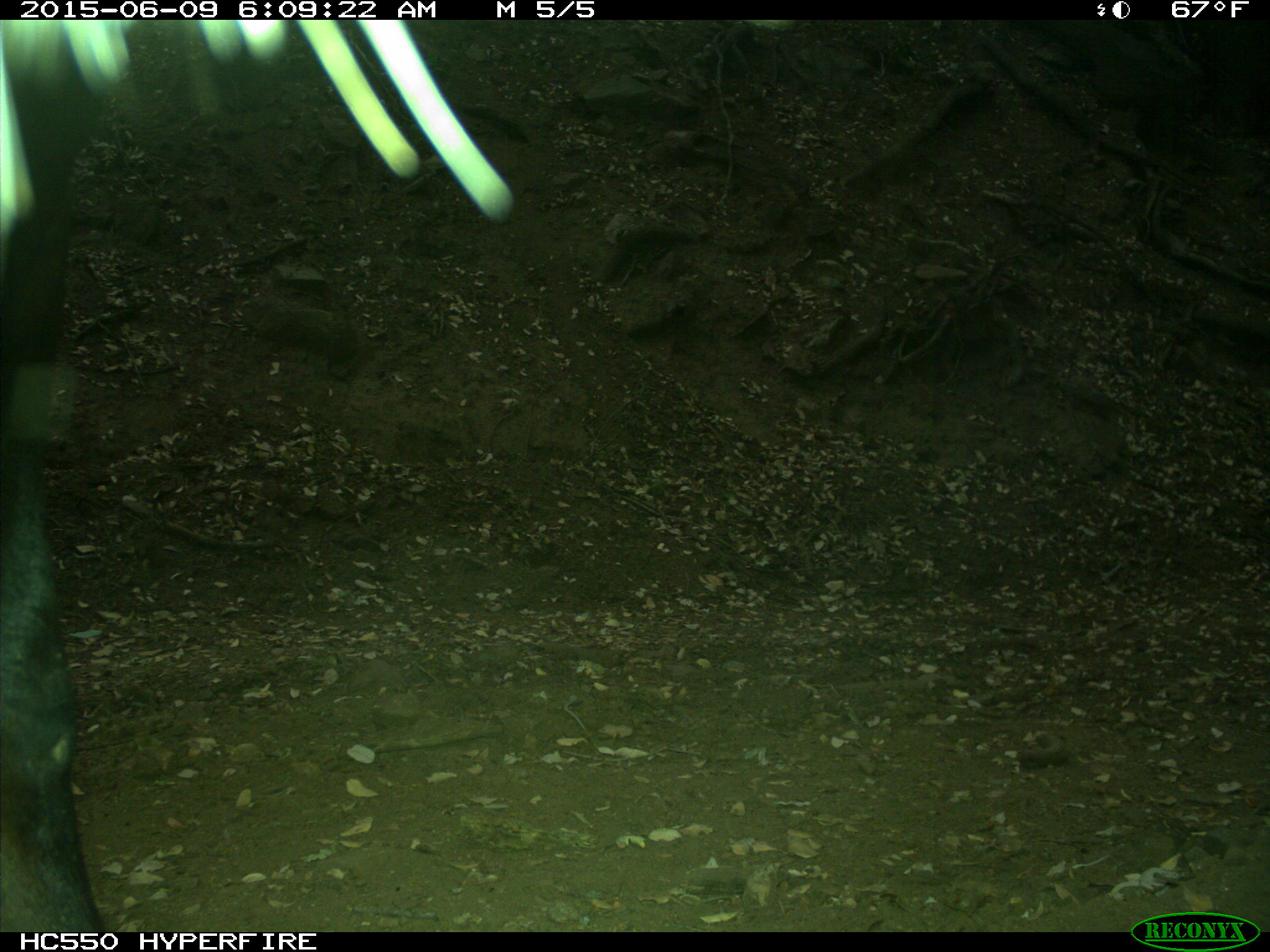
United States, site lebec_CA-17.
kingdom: Animalia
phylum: Chordata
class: Mammalia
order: Artiodactyla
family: Bovidae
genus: Bos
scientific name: Bos taurus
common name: domestic cow